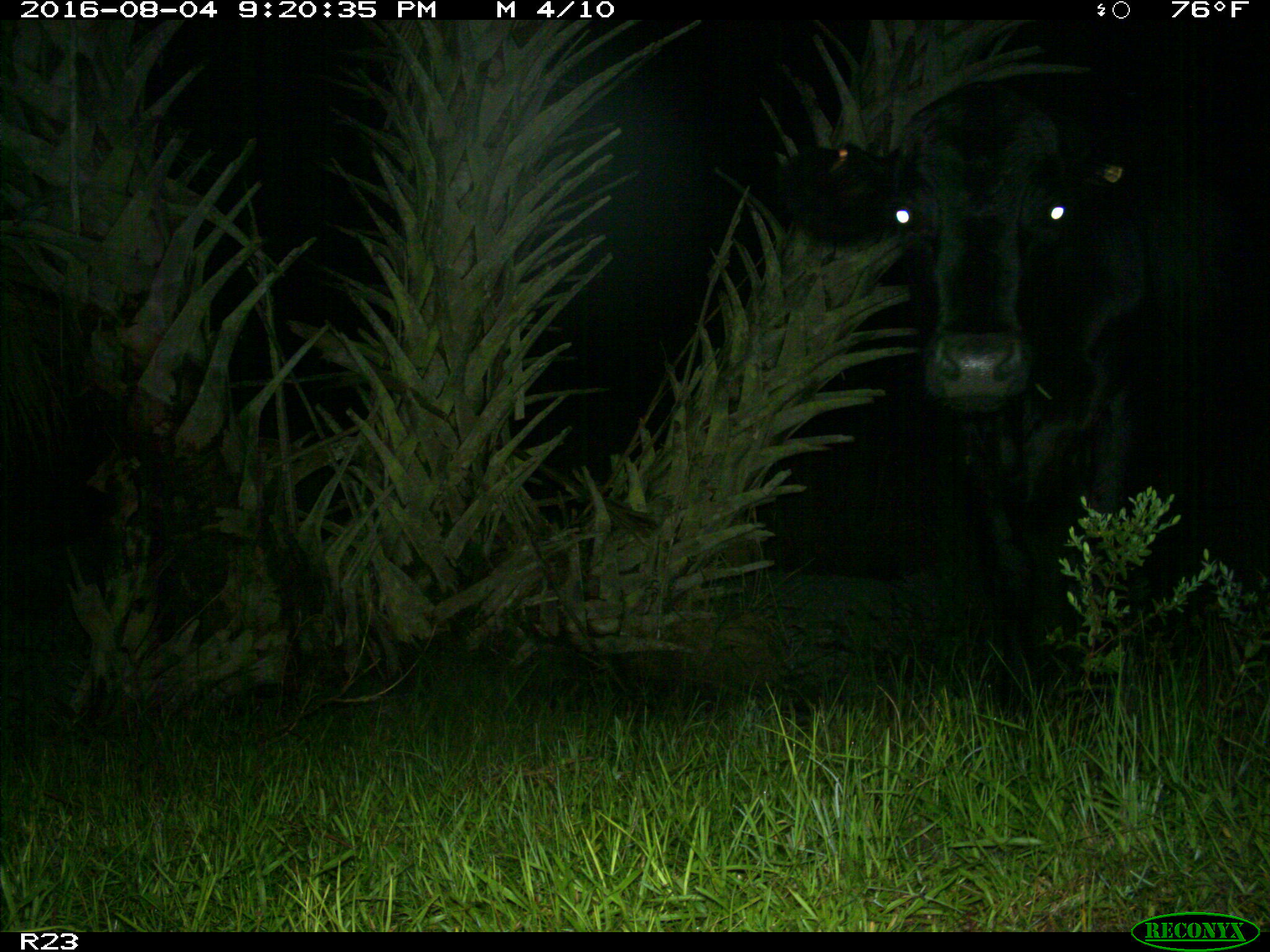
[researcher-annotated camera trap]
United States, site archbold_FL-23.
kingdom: Animalia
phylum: Chordata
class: Mammalia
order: Artiodactyla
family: Bovidae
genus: Bos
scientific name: Bos taurus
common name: domestic cow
Bos taurus (domestic cow).